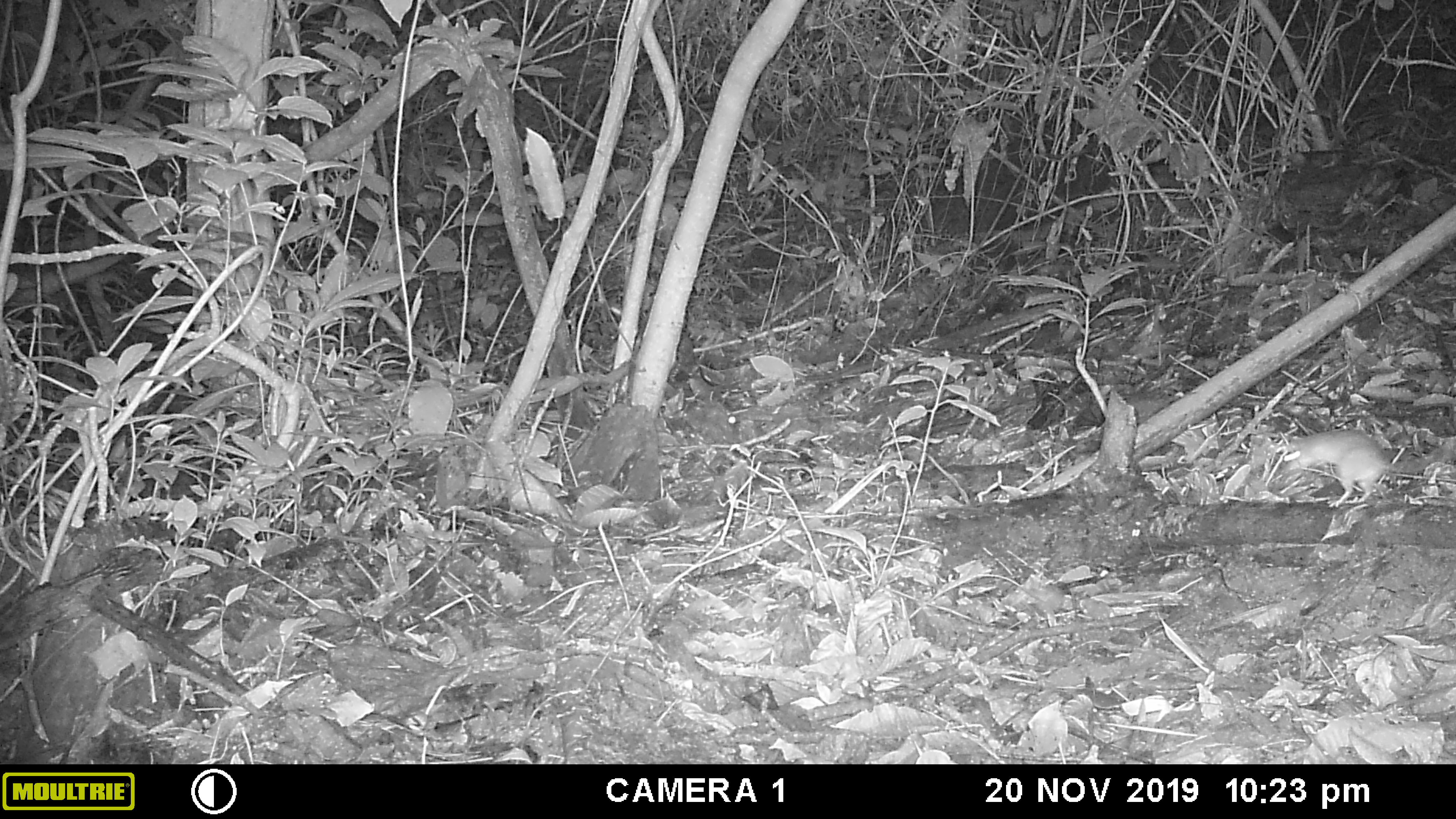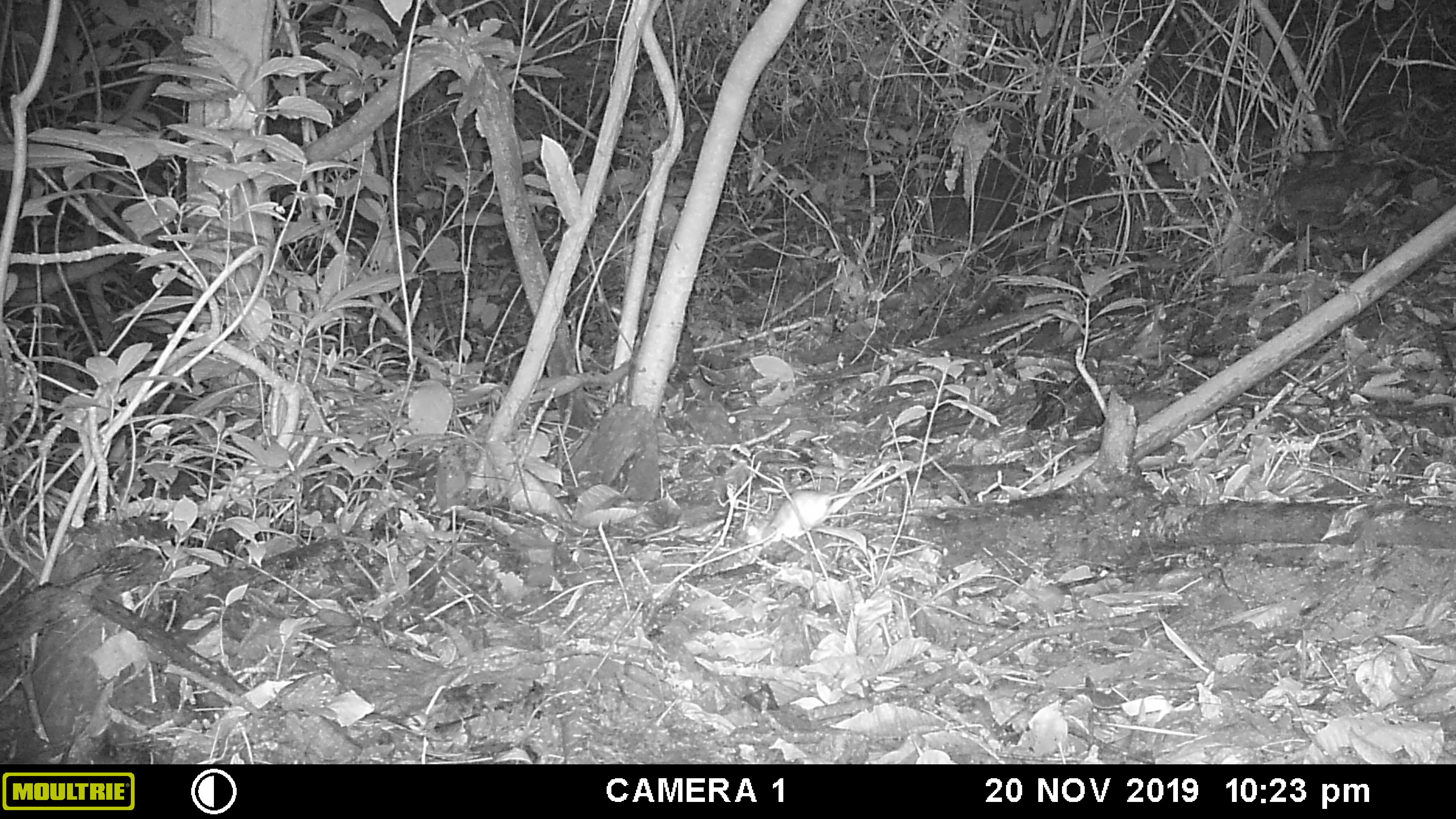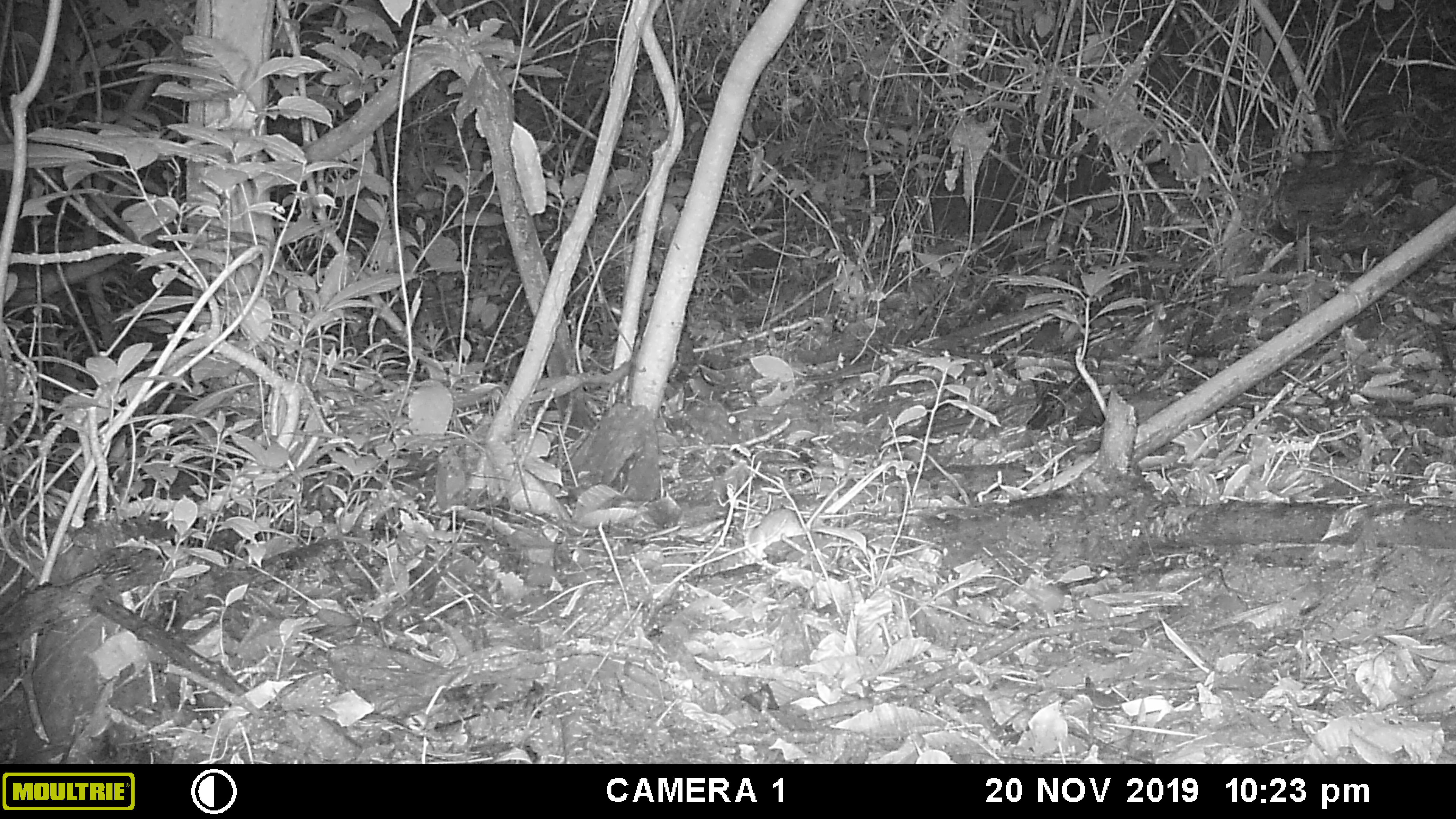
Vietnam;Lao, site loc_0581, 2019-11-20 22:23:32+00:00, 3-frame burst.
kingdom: Animalia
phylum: Chordata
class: Mammalia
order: Rodentia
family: Muridae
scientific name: Muridae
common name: old-world mice and rats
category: unidentified murid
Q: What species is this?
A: Unidentified murid (old-world mice and rats) (Muridae).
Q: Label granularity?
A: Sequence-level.